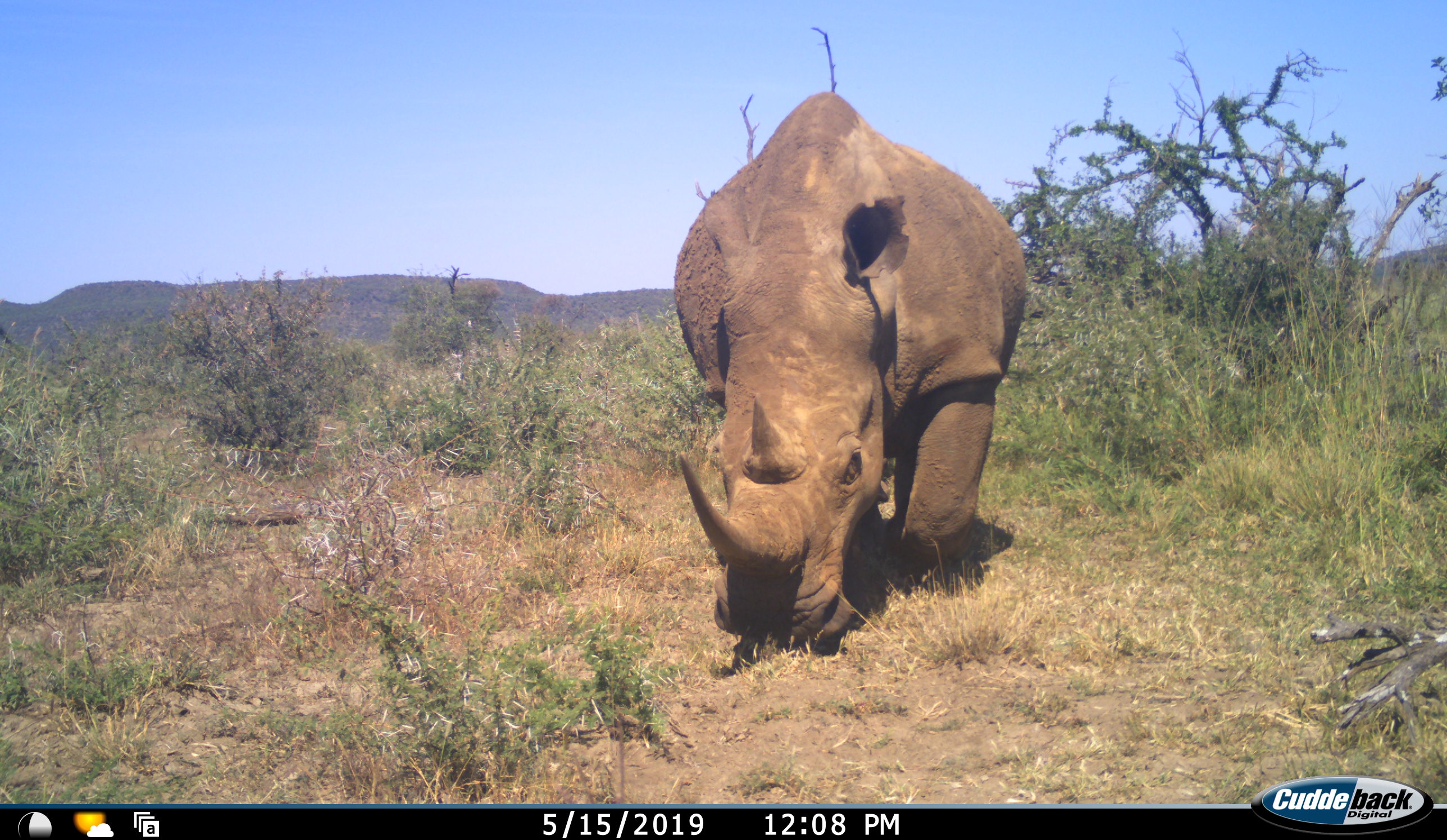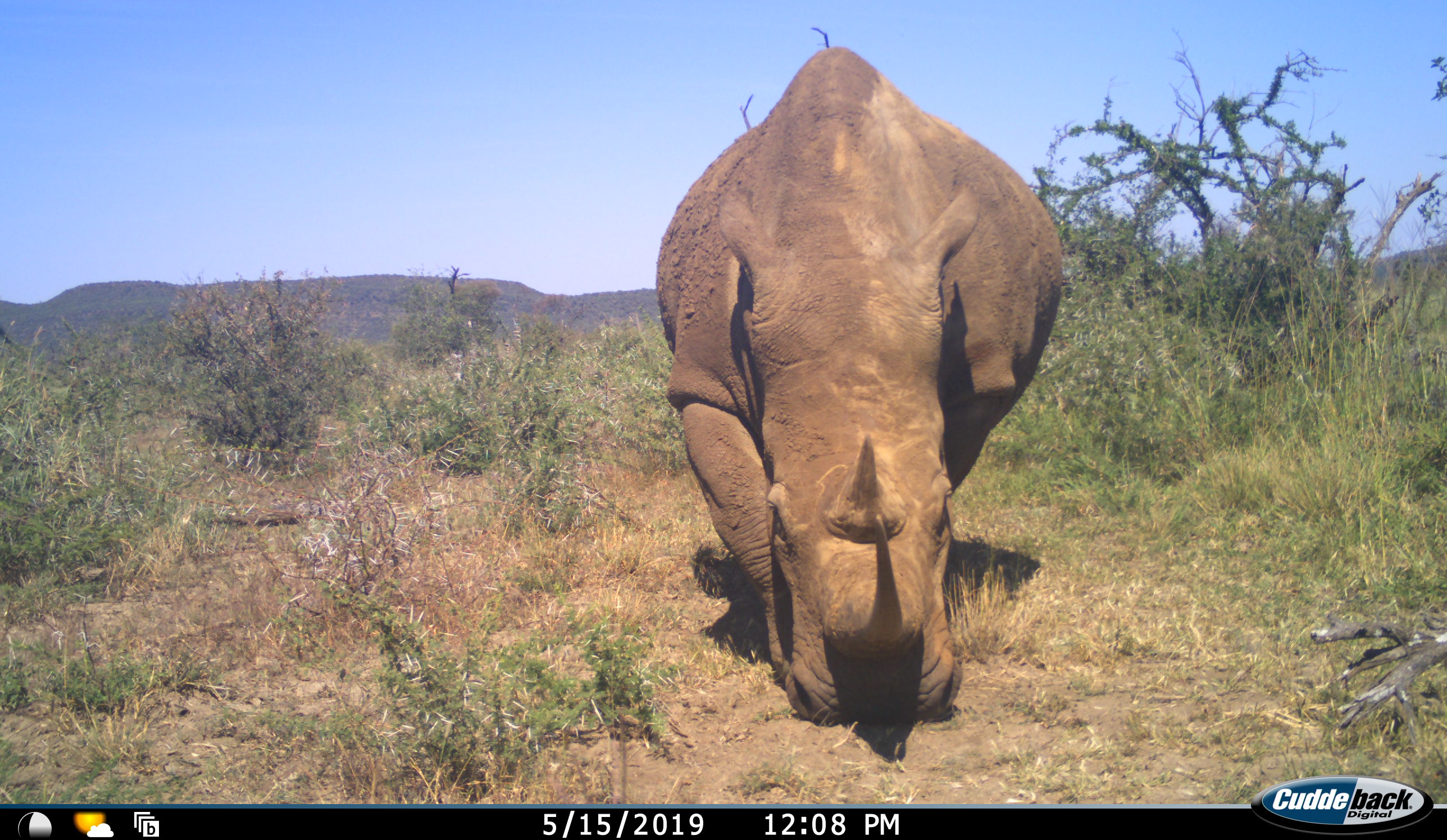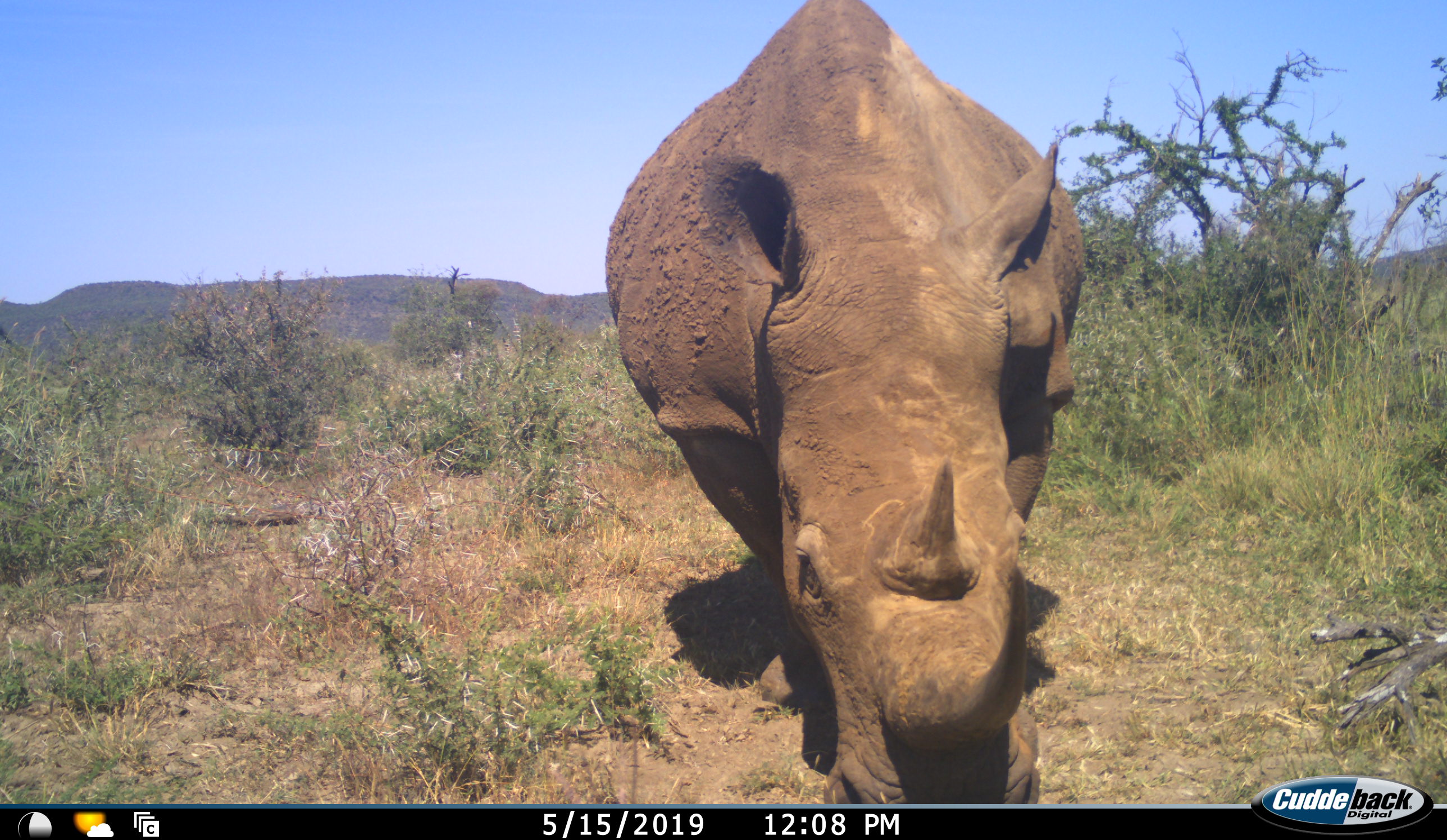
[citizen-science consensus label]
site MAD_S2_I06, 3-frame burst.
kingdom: Animalia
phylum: Chordata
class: Mammalia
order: Perissodactyla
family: Rhinocerotidae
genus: Diceros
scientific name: Diceros bicornis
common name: black rhinoceros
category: rhinocerosblack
Rhinocerosblack (black rhinoceros) (Diceros bicornis), count 1. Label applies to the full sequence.